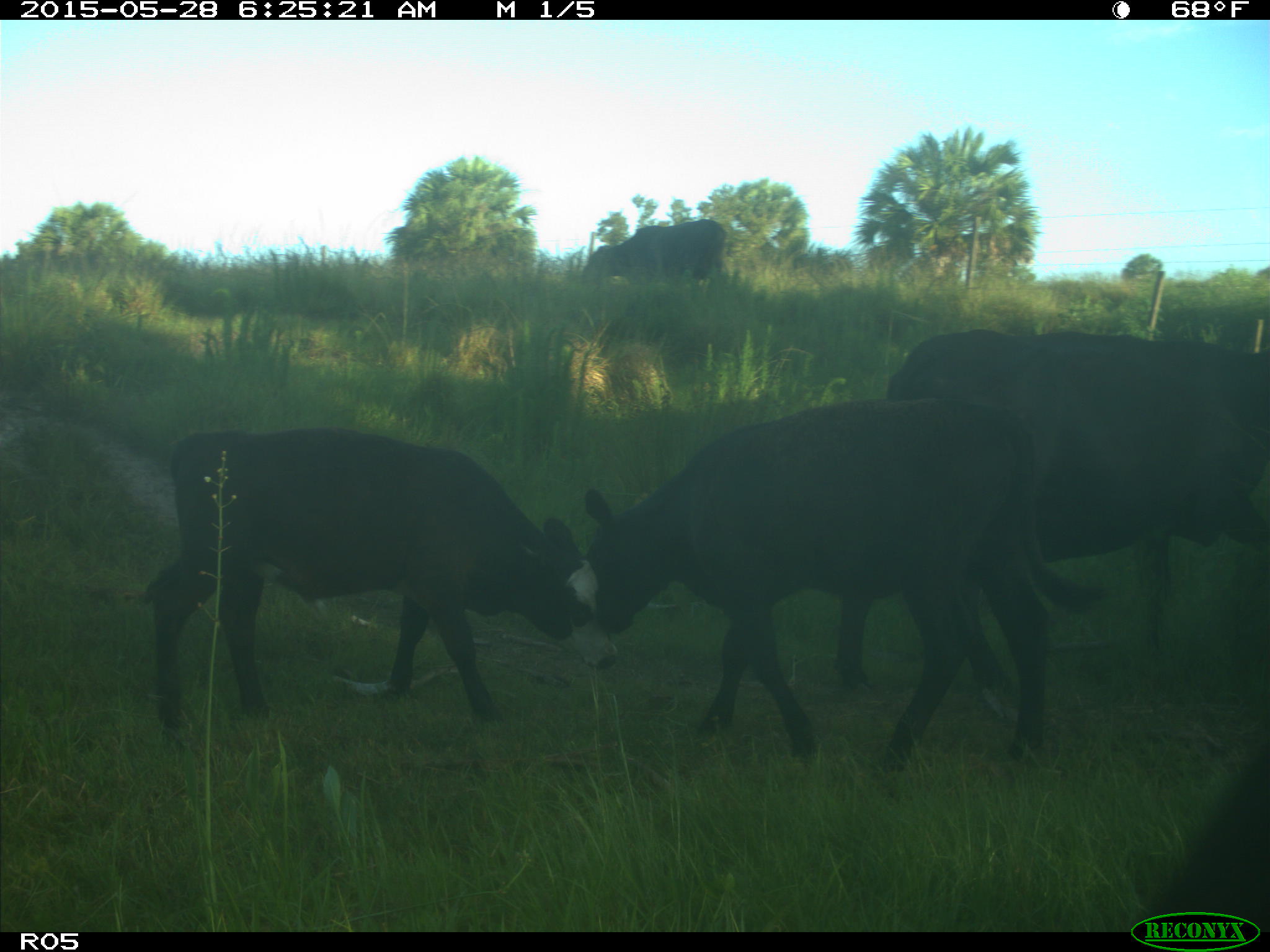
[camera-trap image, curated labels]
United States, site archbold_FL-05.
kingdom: Animalia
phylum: Chordata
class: Mammalia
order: Artiodactyla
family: Bovidae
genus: Bos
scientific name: Bos taurus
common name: domestic cow